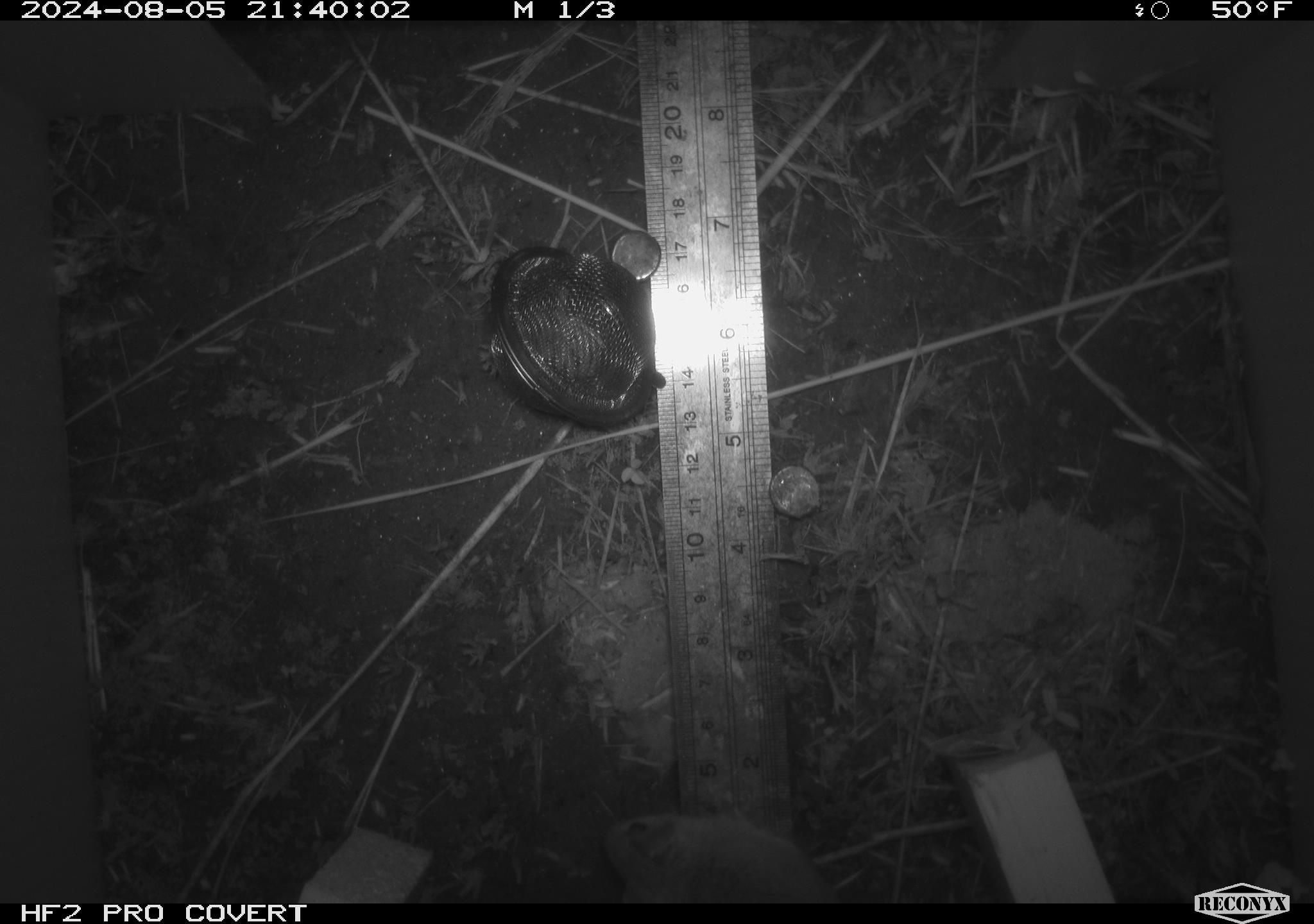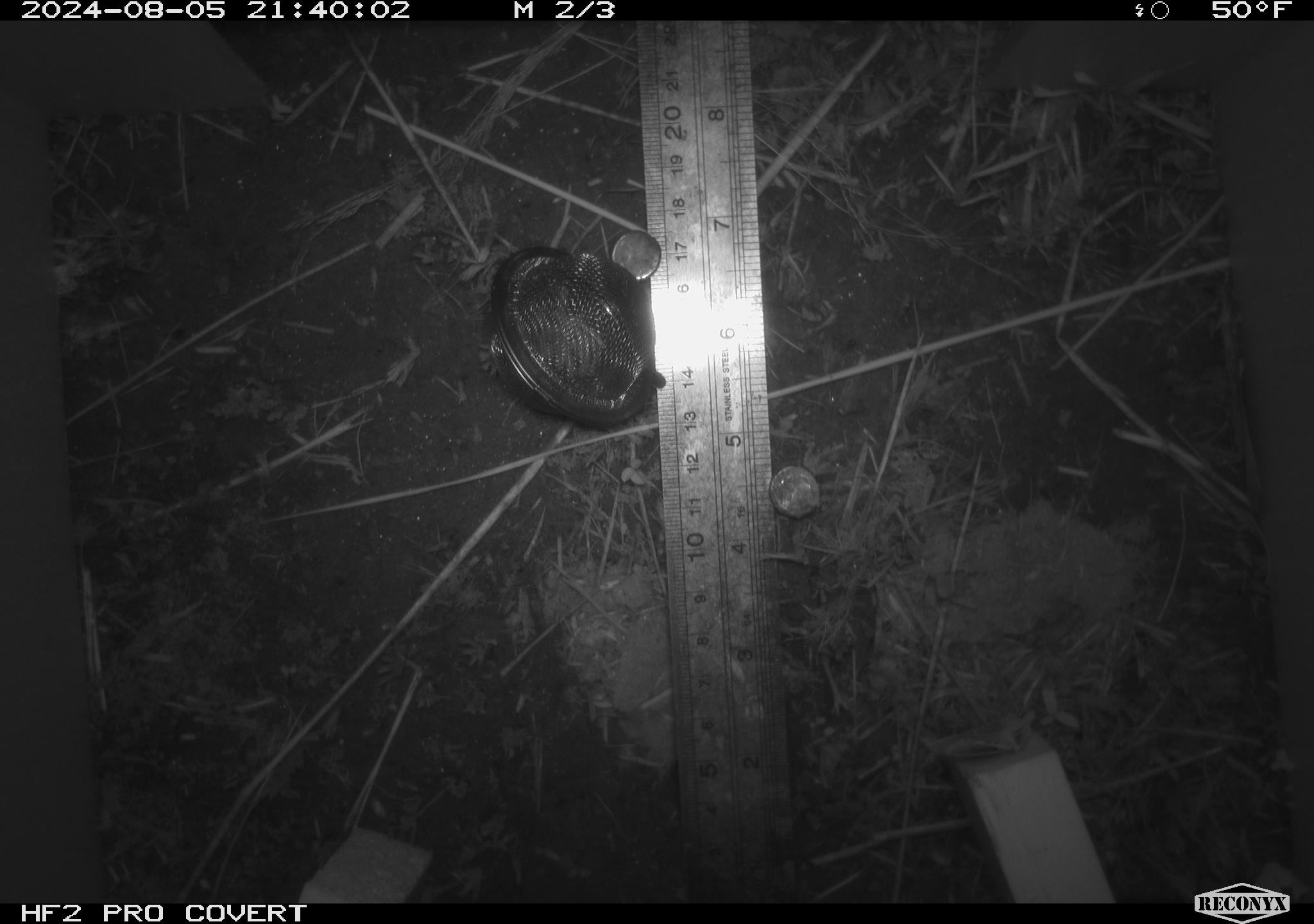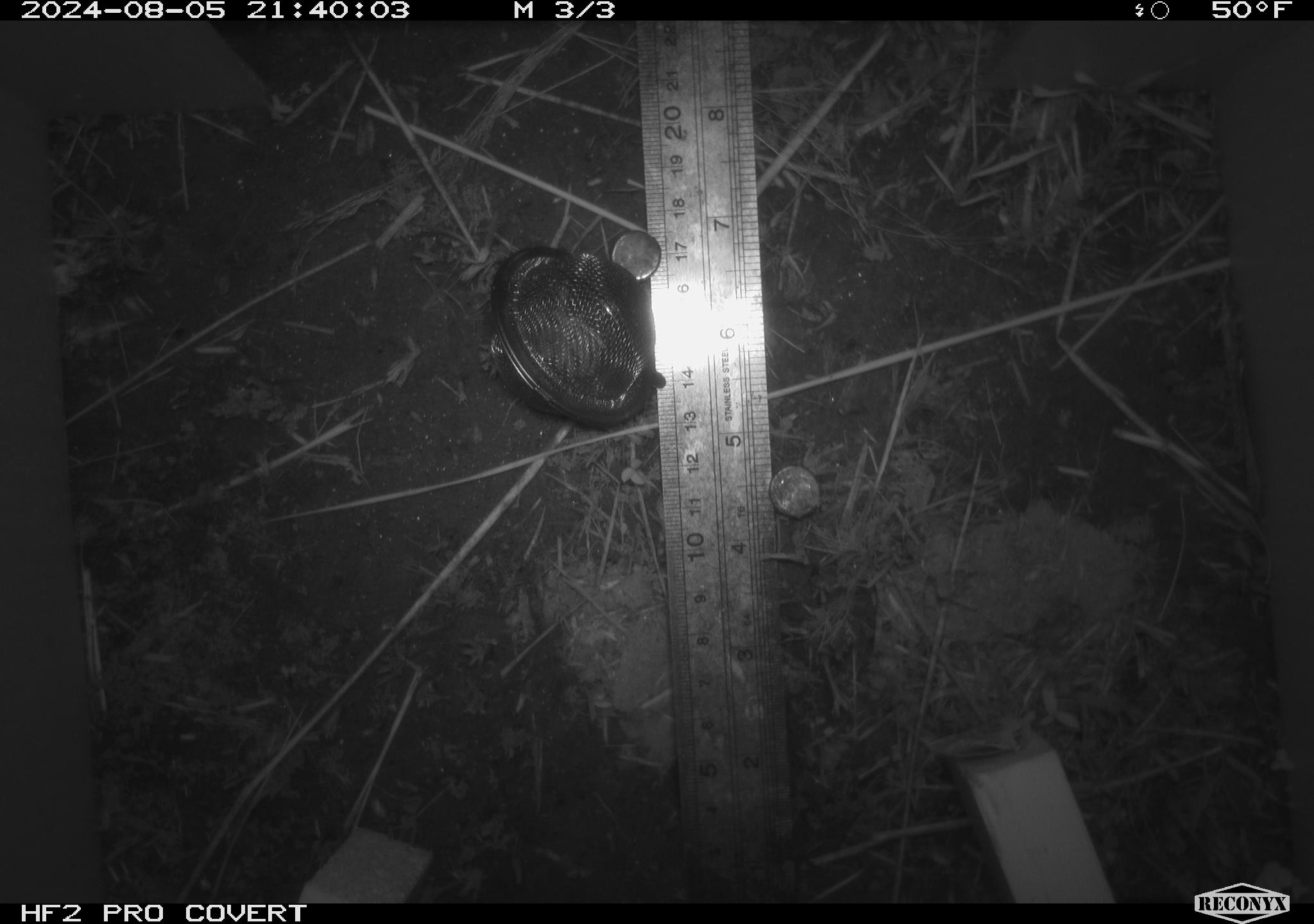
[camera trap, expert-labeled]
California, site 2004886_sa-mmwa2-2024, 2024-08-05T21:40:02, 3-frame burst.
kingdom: Animalia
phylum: Chordata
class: Mammalia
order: Rodentia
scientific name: Rodentia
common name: mouse species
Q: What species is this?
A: Mouse species (Rodentia).